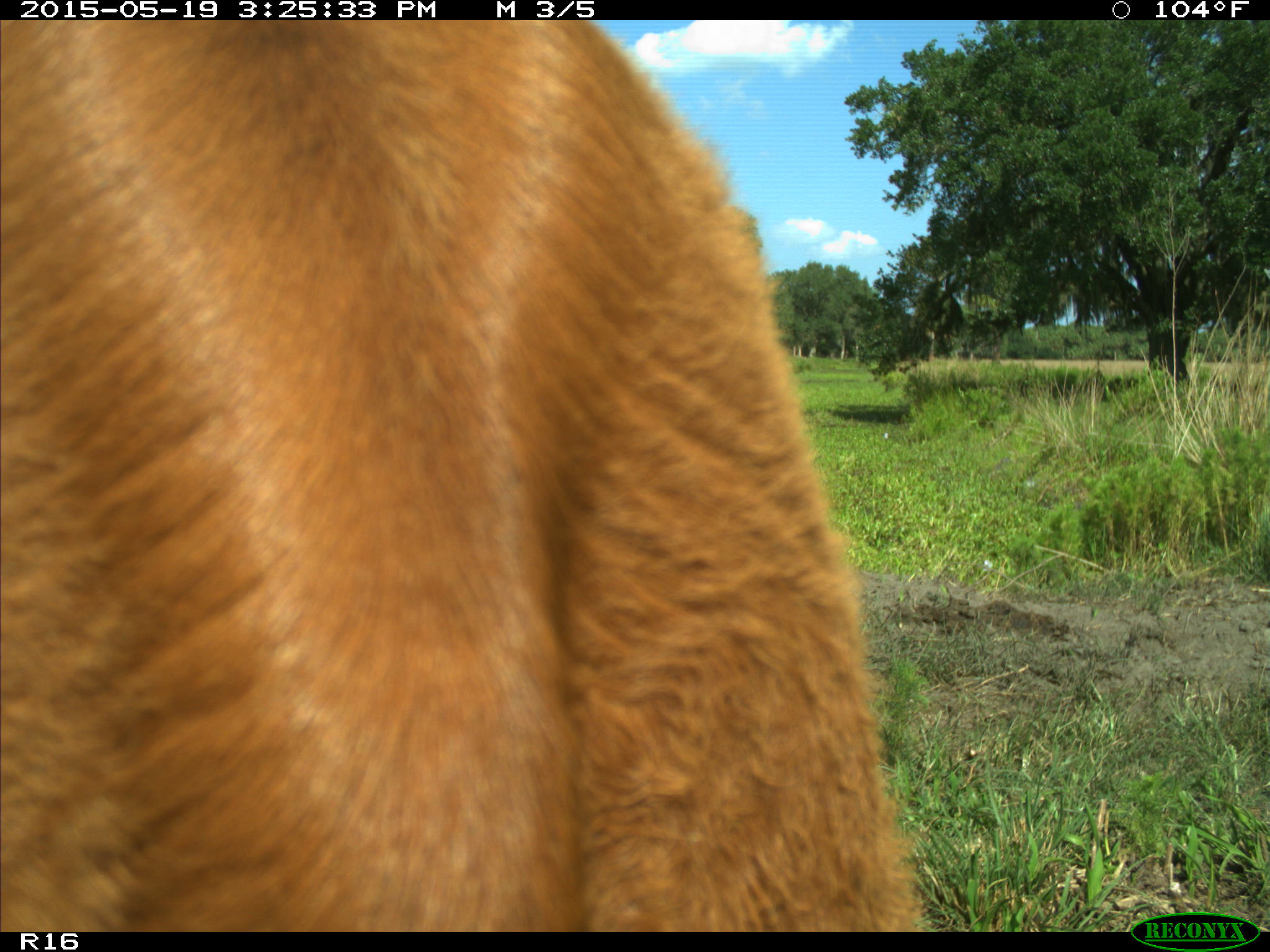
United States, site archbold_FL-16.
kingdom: Animalia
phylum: Chordata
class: Mammalia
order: Artiodactyla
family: Bovidae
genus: Bos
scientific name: Bos taurus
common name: domestic cow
Bos taurus (domestic cow).